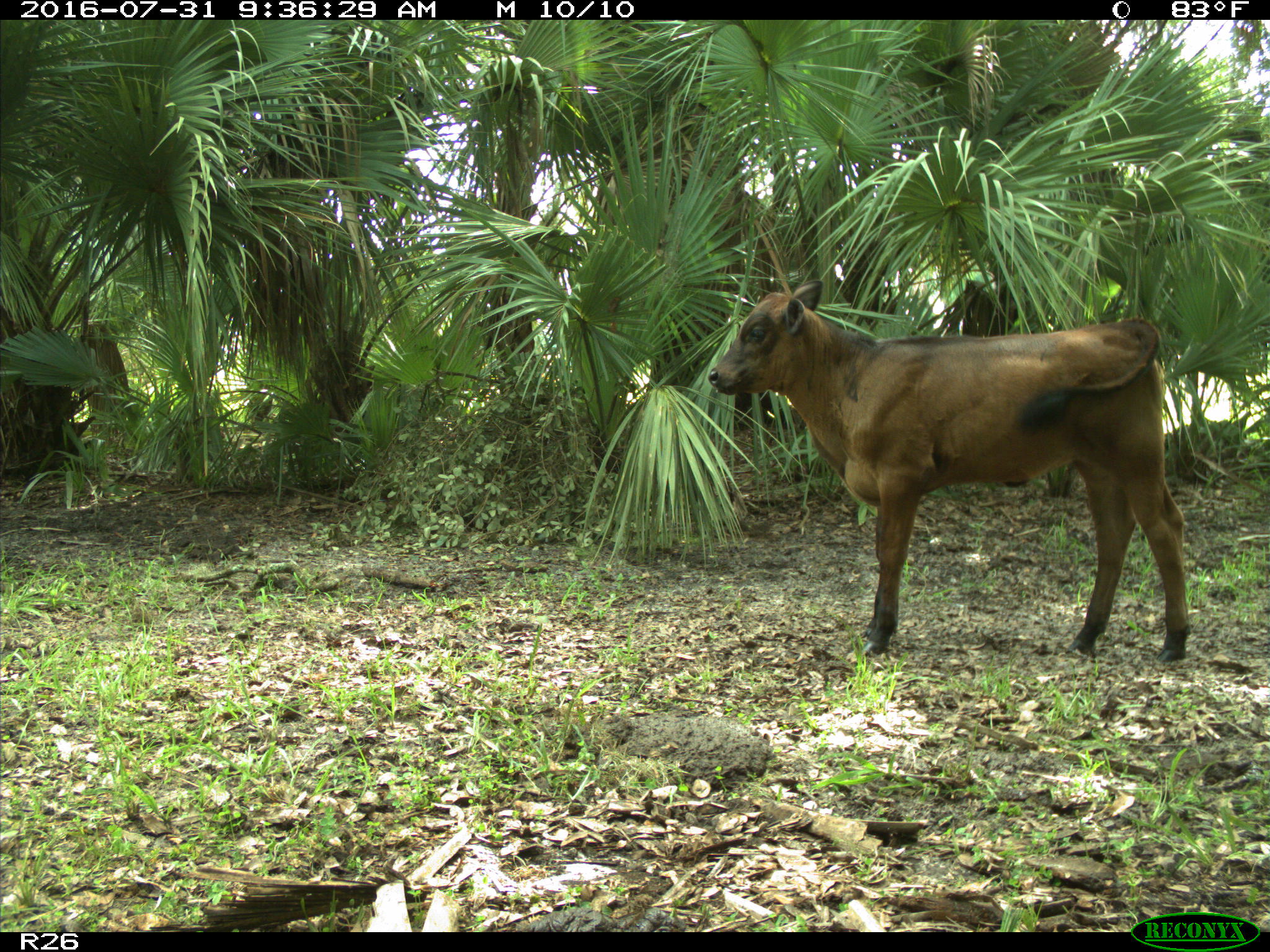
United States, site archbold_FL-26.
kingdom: Animalia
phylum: Chordata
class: Mammalia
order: Artiodactyla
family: Bovidae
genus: Bos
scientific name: Bos taurus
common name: domestic cow